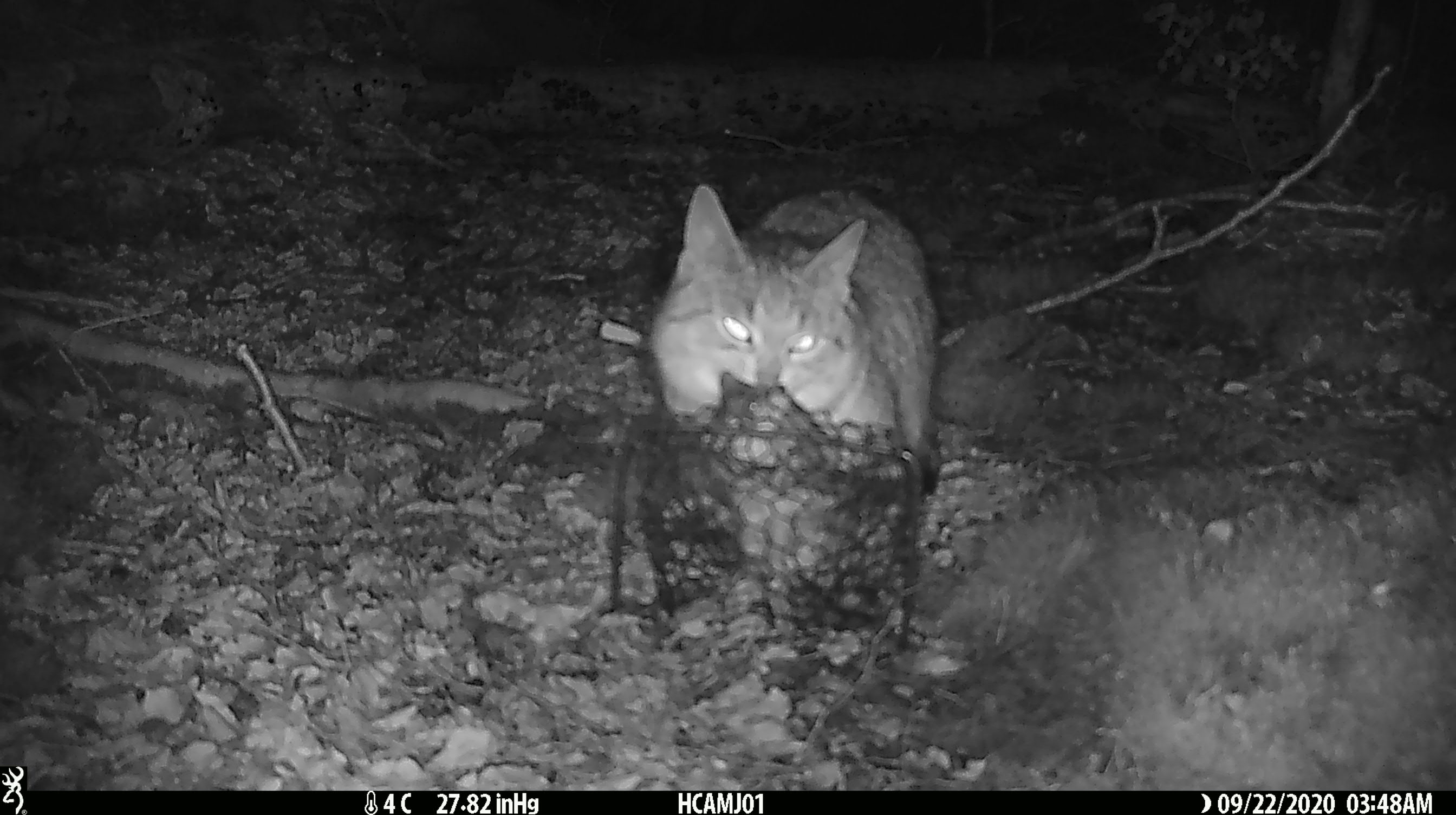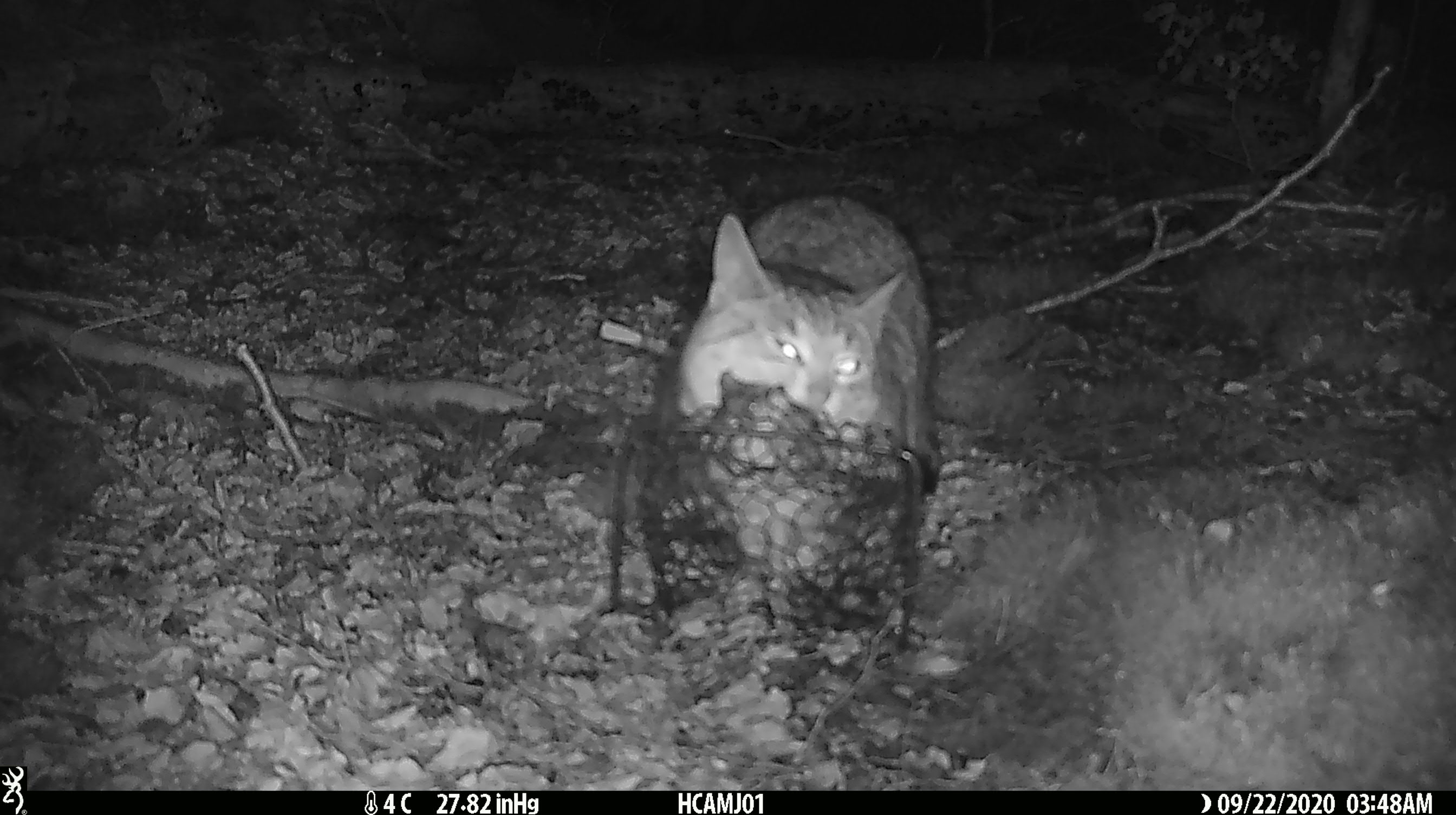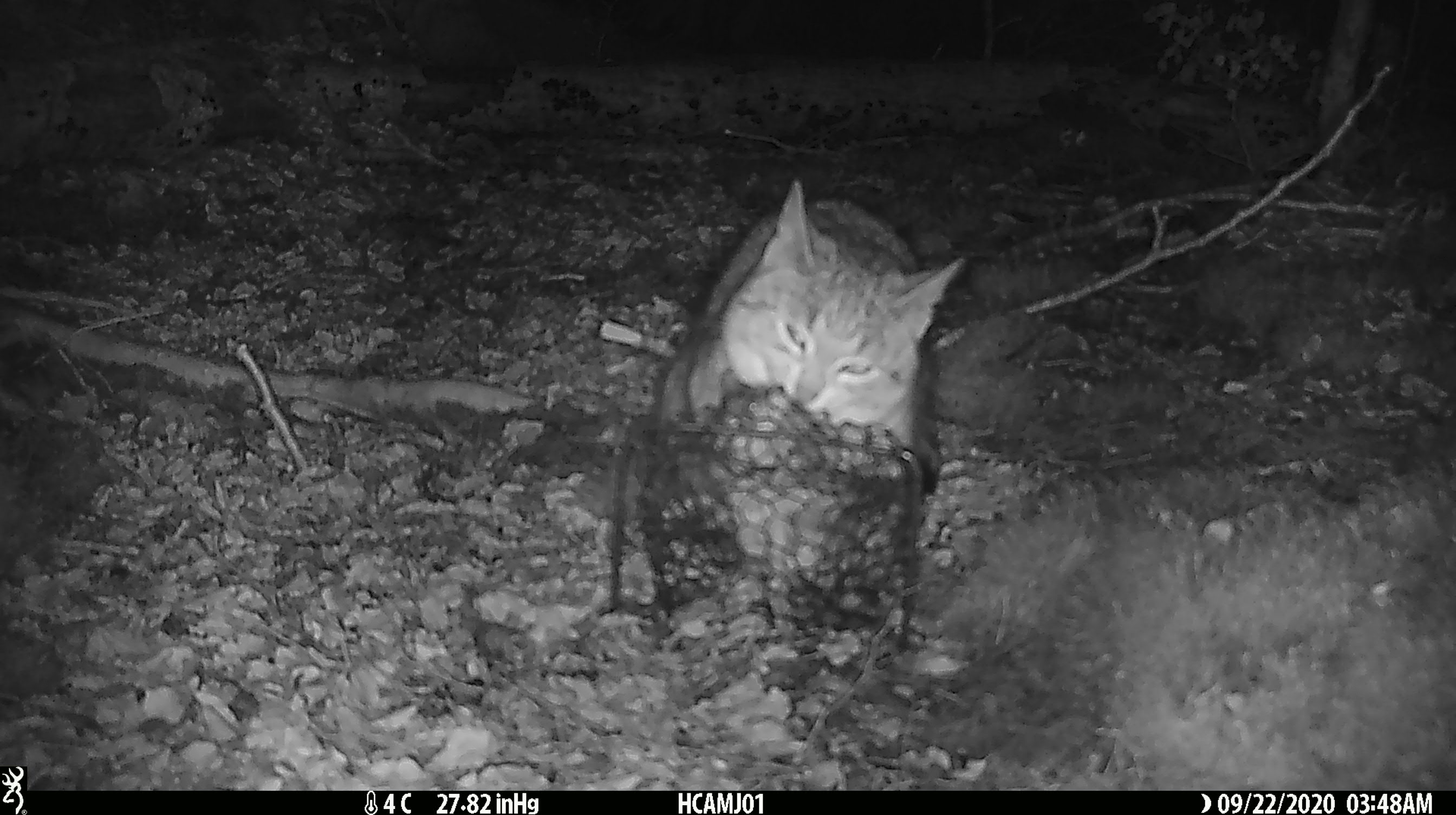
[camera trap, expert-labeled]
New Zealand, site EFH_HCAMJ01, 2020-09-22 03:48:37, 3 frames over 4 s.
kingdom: Animalia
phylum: Chordata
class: Mammalia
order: Carnivora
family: Felidae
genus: Felis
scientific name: Felis catus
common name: domestic cat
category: cat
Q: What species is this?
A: Cat (domestic cat) (Felis catus).